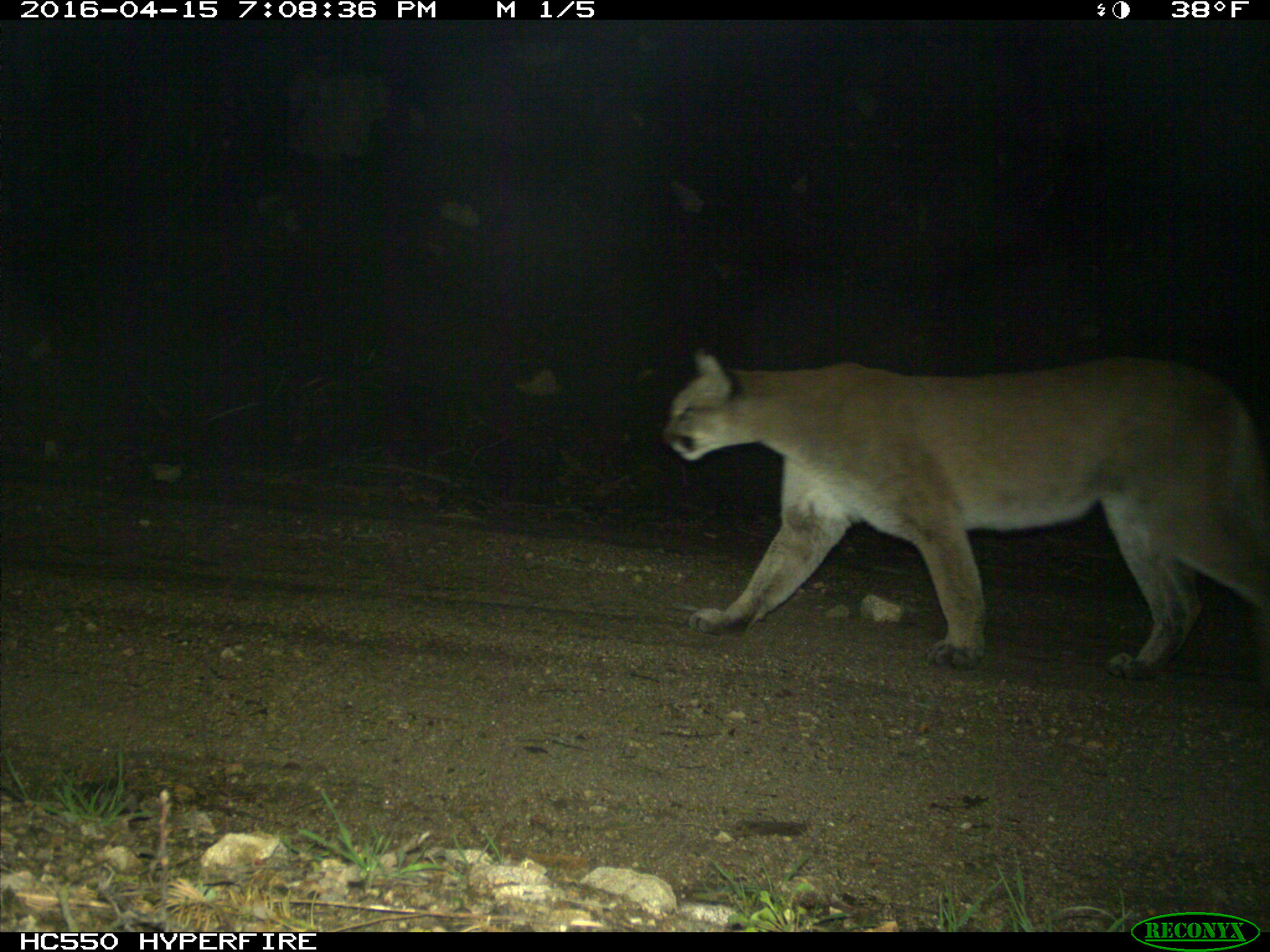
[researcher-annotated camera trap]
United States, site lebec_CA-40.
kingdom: Animalia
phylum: Chordata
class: Mammalia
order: Carnivora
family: Felidae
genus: Puma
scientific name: Puma concolor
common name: mountain lion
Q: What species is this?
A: Puma concolor (mountain lion).